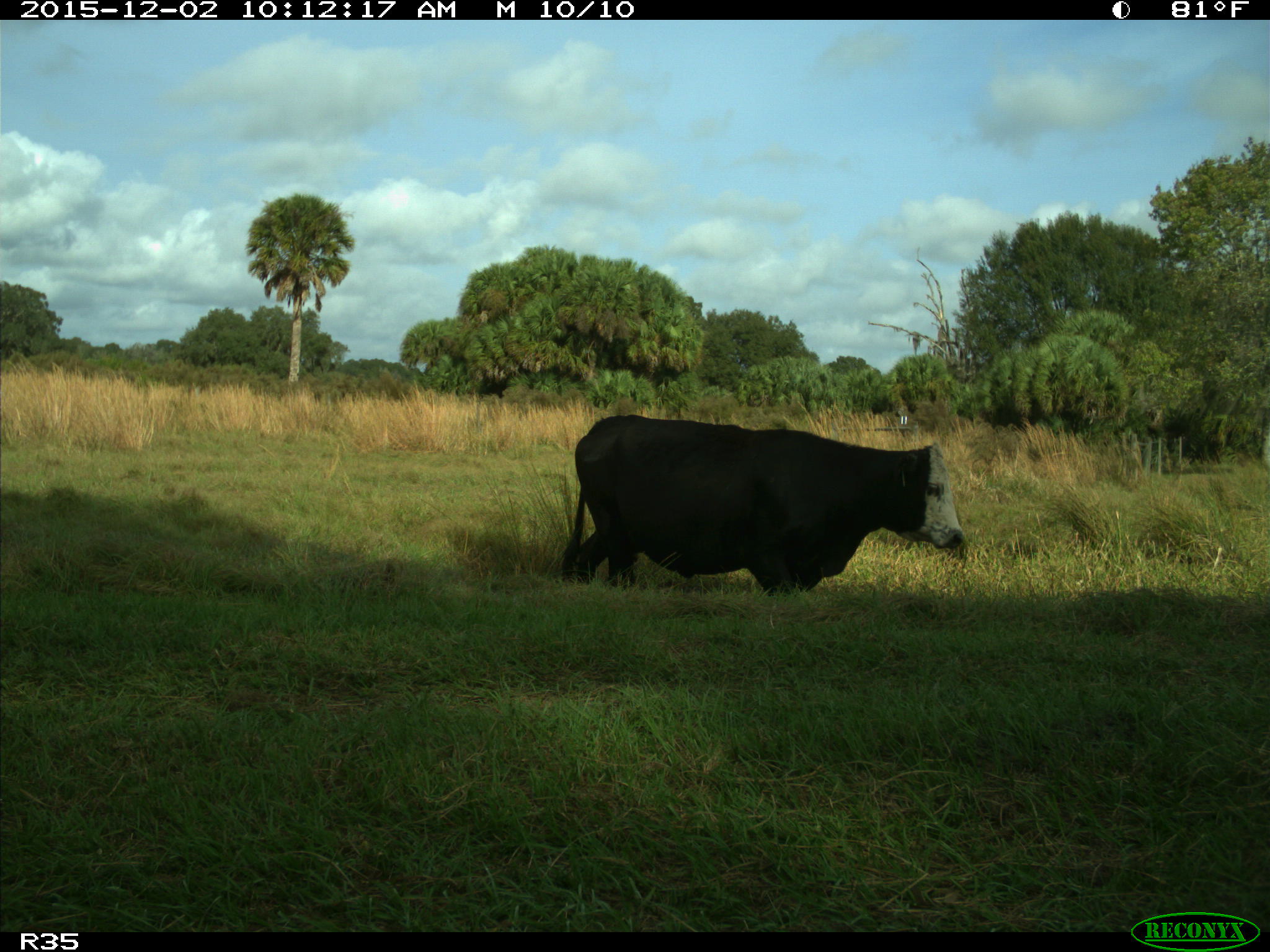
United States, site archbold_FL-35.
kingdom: Animalia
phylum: Chordata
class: Mammalia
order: Artiodactyla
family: Bovidae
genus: Bos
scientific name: Bos taurus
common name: domestic cow